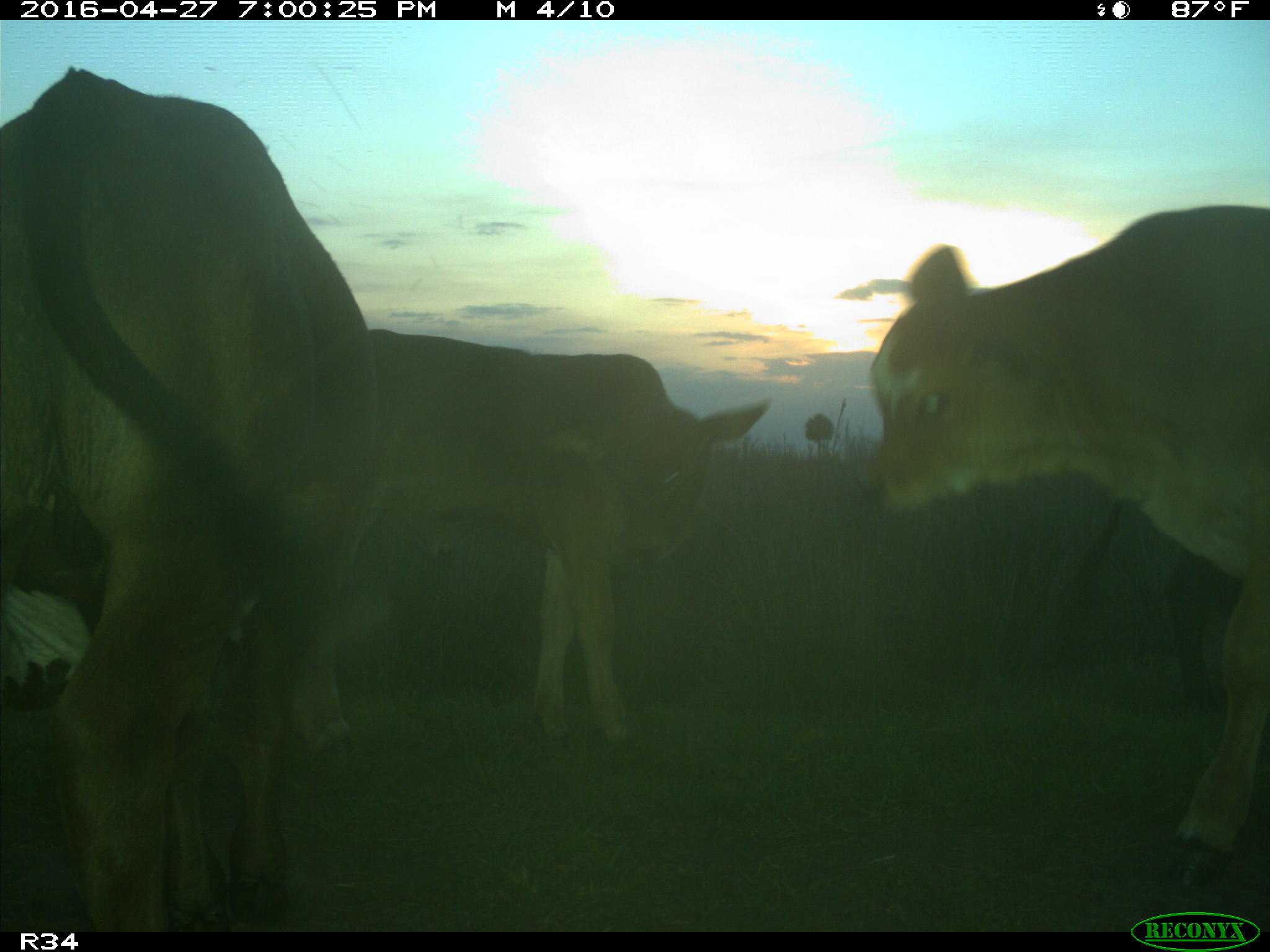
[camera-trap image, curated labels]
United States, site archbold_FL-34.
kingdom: Animalia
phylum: Chordata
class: Mammalia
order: Artiodactyla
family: Bovidae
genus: Bos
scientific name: Bos taurus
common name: domestic cow